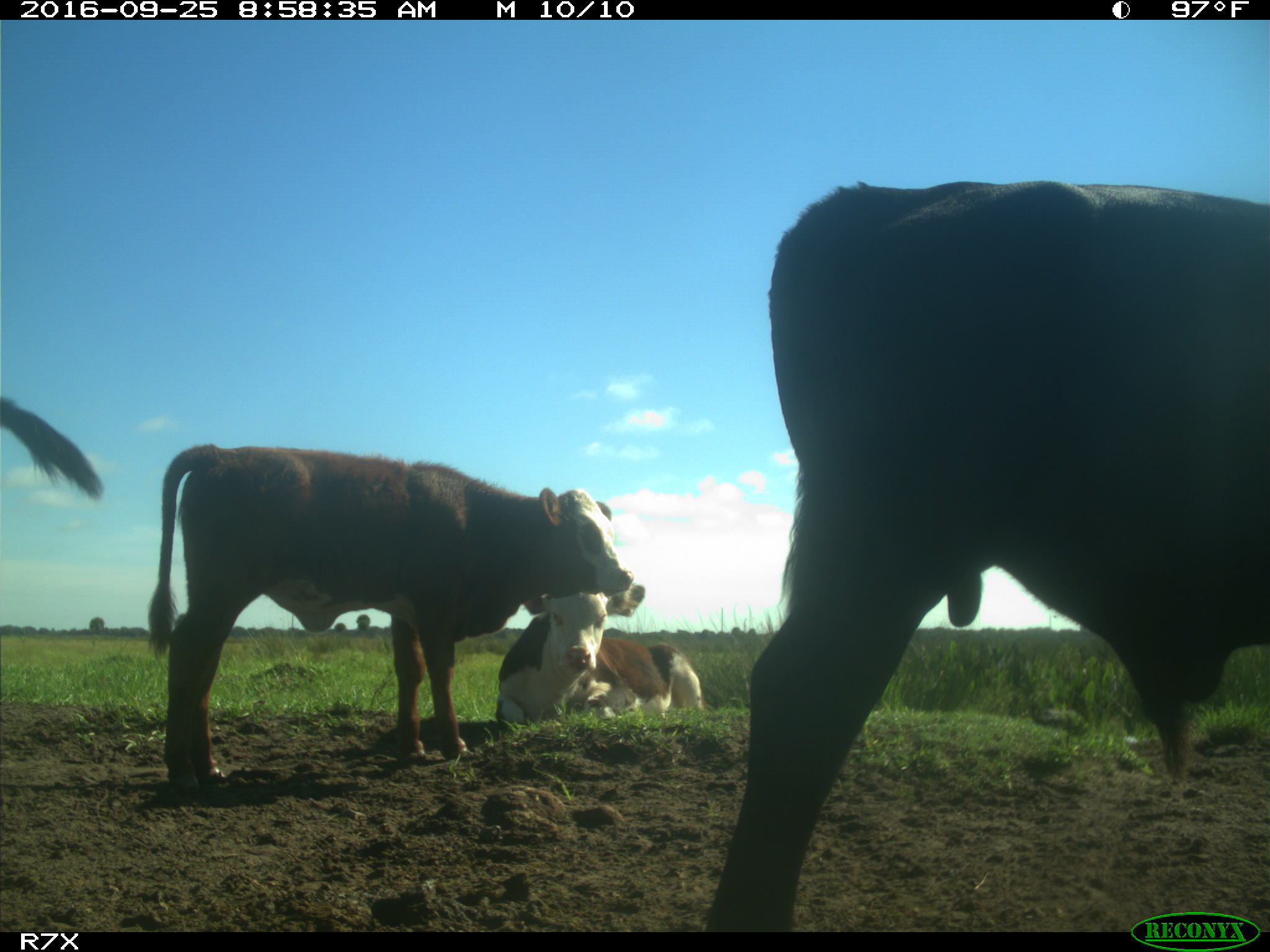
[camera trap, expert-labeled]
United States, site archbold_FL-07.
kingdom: Animalia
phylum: Chordata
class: Mammalia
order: Artiodactyla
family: Bovidae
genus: Bos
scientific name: Bos taurus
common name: domestic cow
Bos taurus (domestic cow).